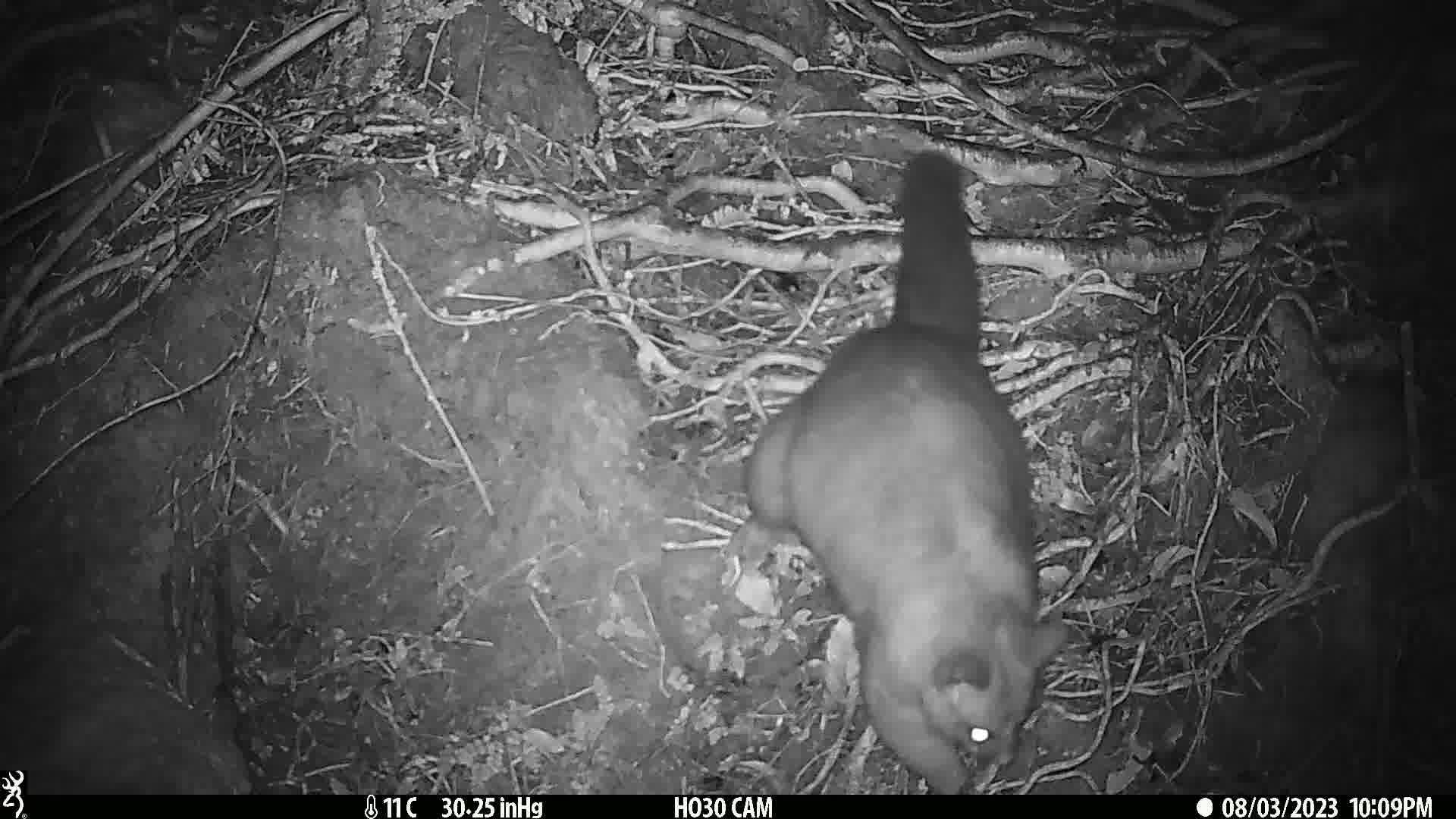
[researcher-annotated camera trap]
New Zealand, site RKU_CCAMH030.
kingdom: Animalia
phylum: Chordata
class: Mammalia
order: Diprotodontia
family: Phalangeridae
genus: Trichosurus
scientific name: Trichosurus vulpecula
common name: common brushtail possum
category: possum